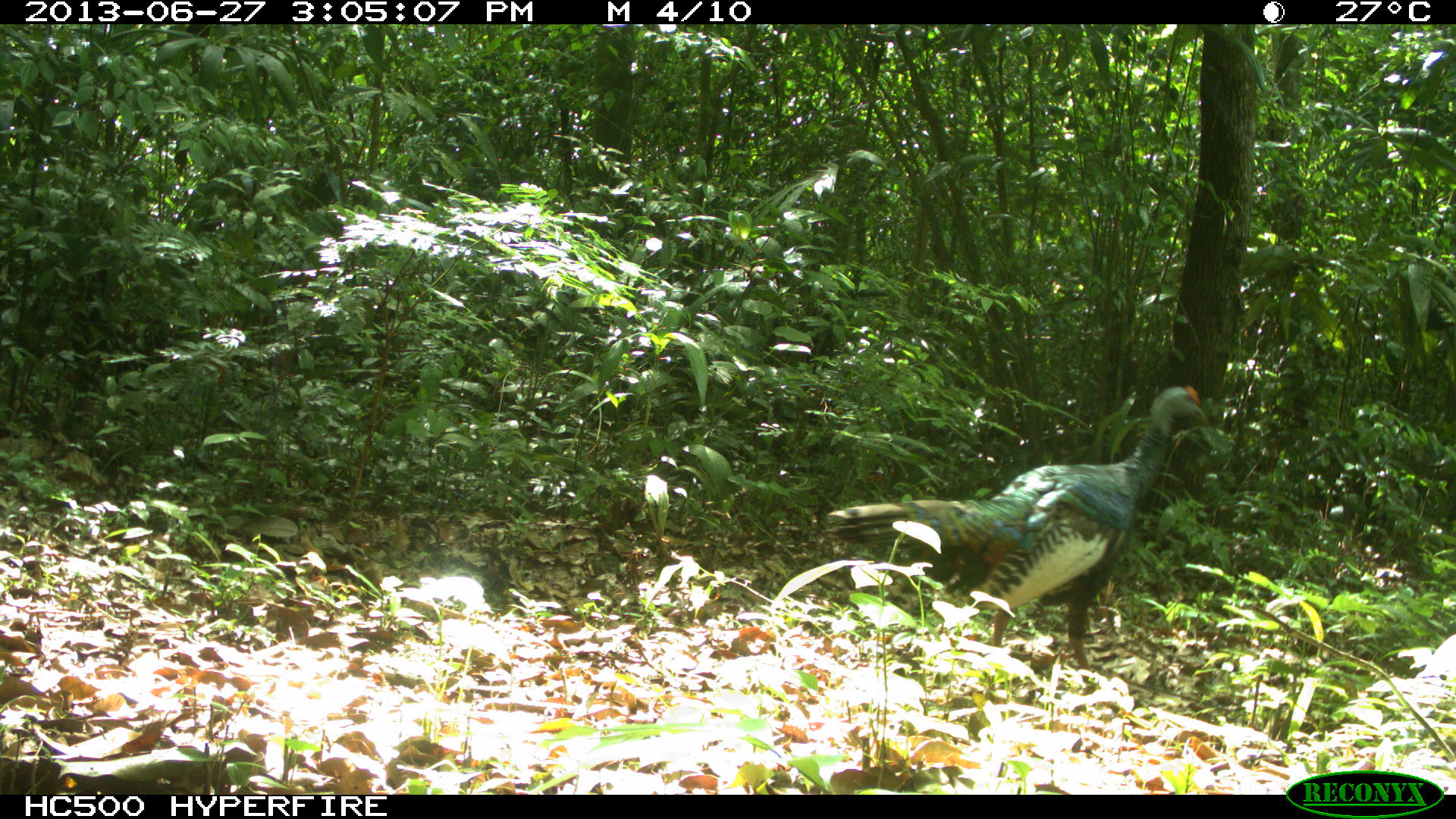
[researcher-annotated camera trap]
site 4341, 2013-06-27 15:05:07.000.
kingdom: Animalia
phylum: Chordata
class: Aves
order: Galliformes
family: Phasianidae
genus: Meleagris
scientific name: Meleagris ocellata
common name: ocellated turkey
Meleagris ocellata (ocellated turkey), count 1, sex male.